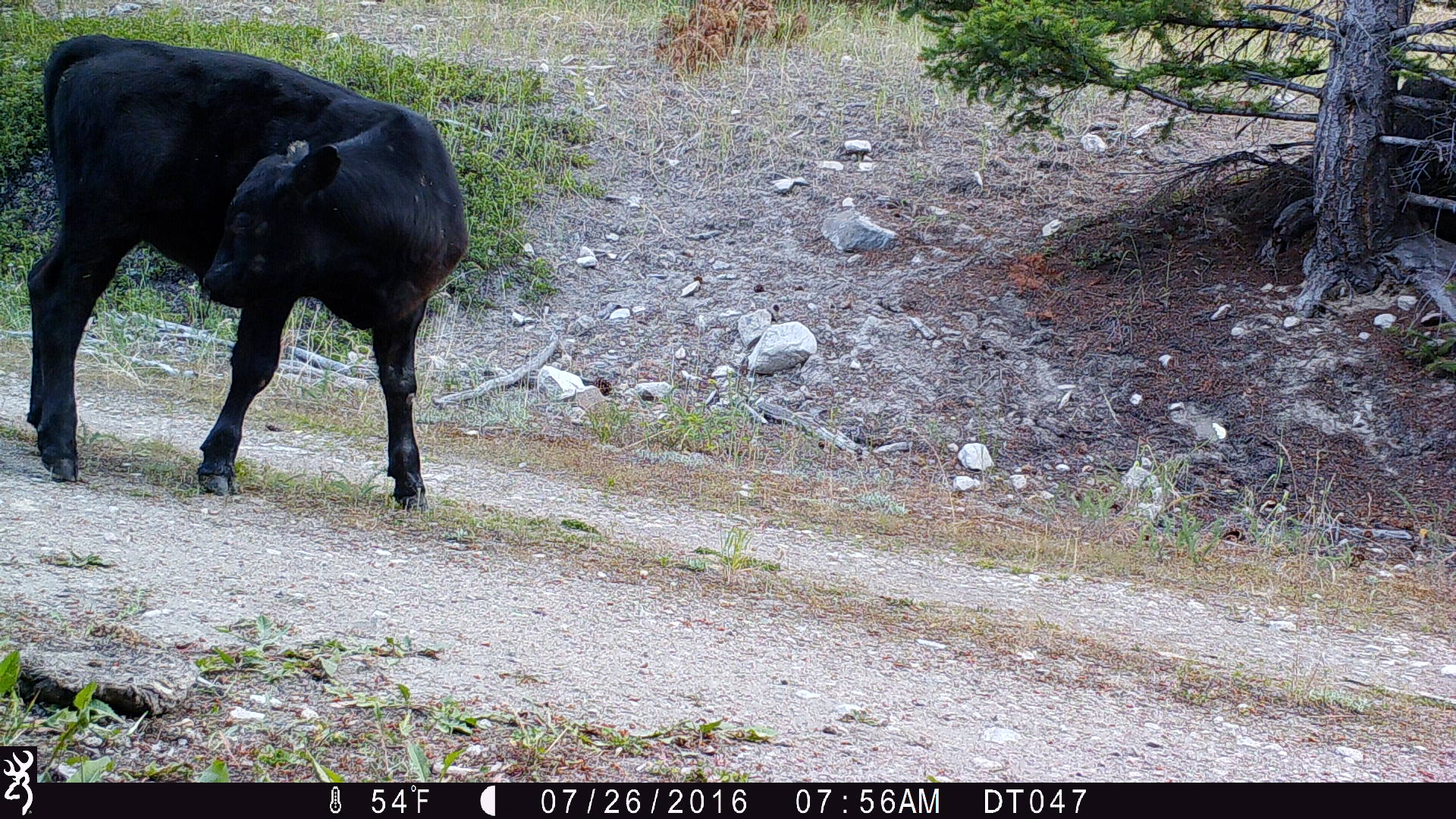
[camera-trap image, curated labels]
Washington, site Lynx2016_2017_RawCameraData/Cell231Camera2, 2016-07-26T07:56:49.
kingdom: Animalia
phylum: Chordata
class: Mammalia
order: Artiodactyla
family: Bovidae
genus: Bos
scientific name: Bos taurus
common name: domestic cattle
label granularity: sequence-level